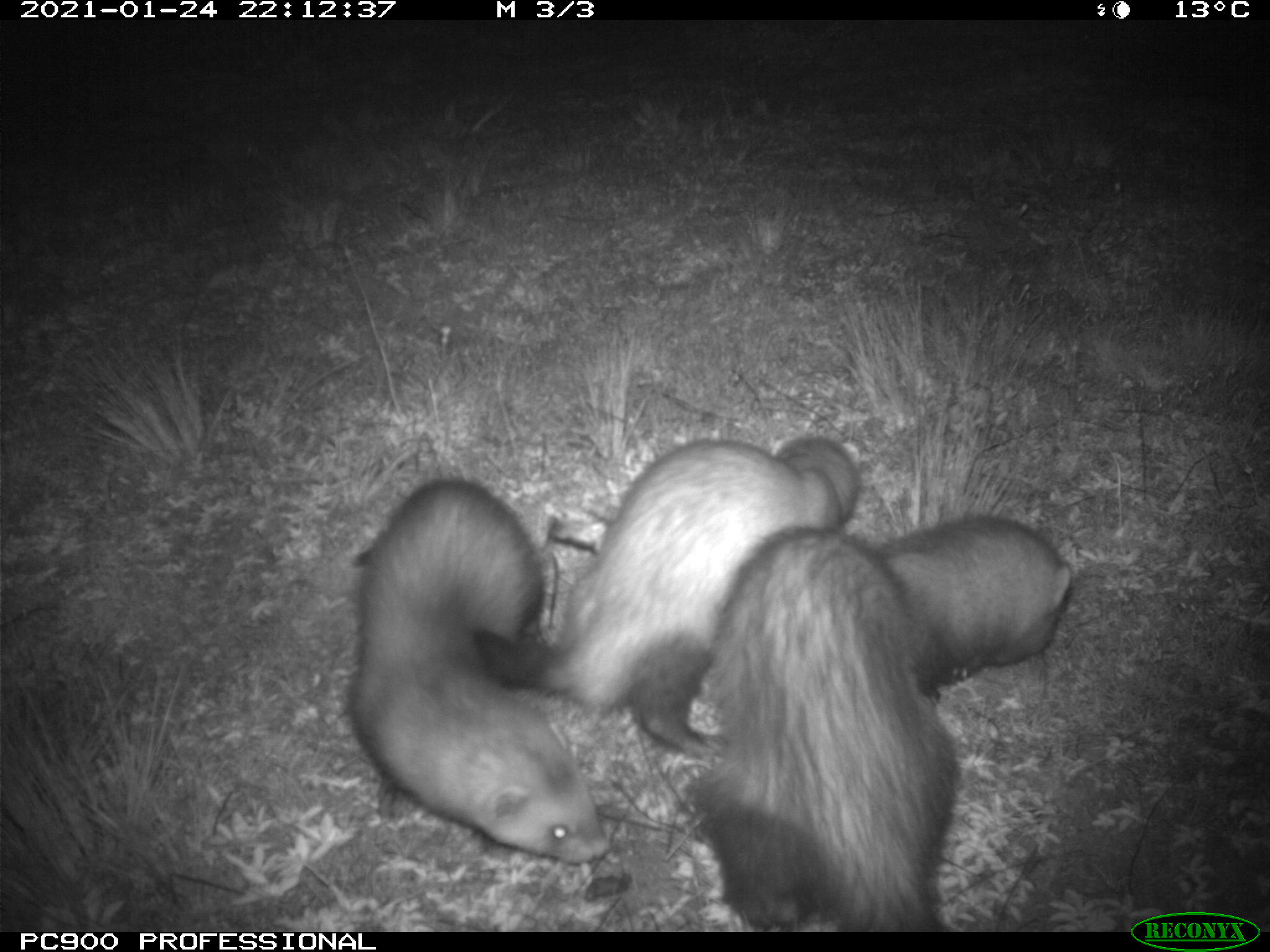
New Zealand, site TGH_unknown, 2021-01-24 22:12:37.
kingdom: Animalia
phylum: Chordata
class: Mammalia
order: Carnivora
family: Mustelidae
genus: Mustela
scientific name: Mustela furo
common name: ferret